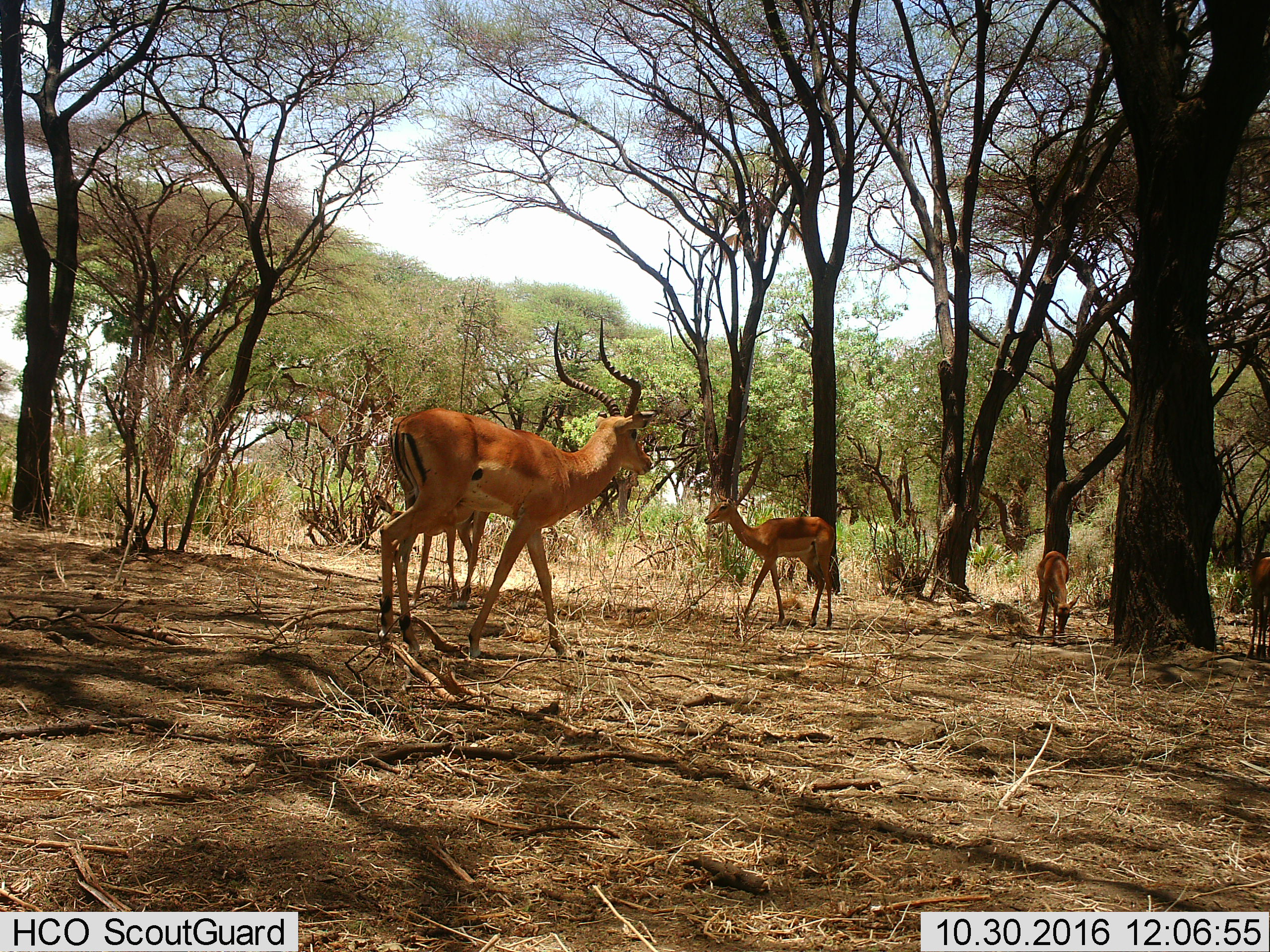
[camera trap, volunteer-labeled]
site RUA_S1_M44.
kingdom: Animalia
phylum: Chordata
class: Mammalia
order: Artiodactyla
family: Bovidae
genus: Aepyceros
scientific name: Aepyceros melampus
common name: impala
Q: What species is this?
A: Impala (Aepyceros melampus).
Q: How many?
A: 5.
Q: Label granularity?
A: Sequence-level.